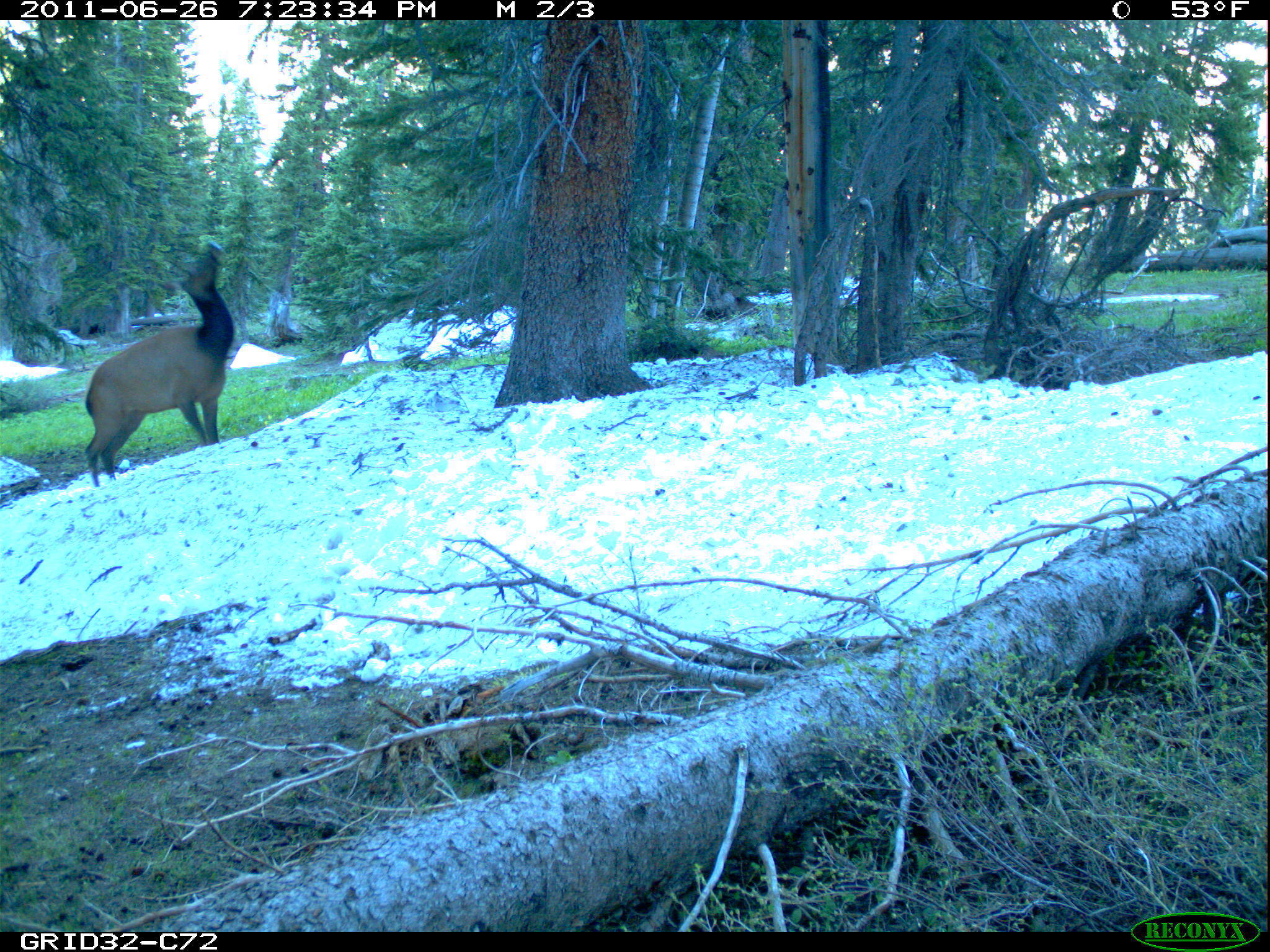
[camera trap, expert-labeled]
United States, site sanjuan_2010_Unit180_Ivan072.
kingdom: Animalia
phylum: Chordata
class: Mammalia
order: Artiodactyla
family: Cervidae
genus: Cervus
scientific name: Cervus elaphus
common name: red deer